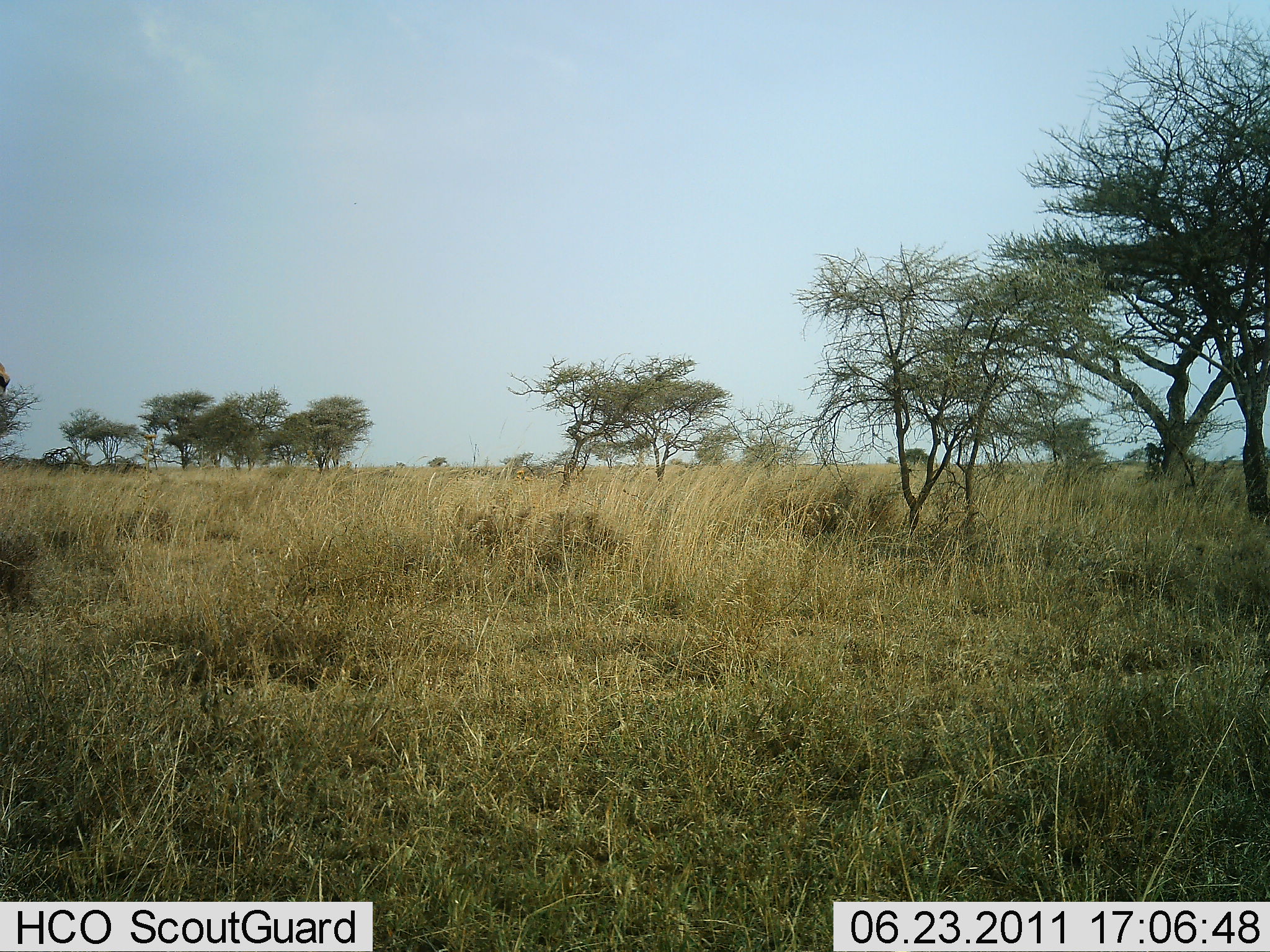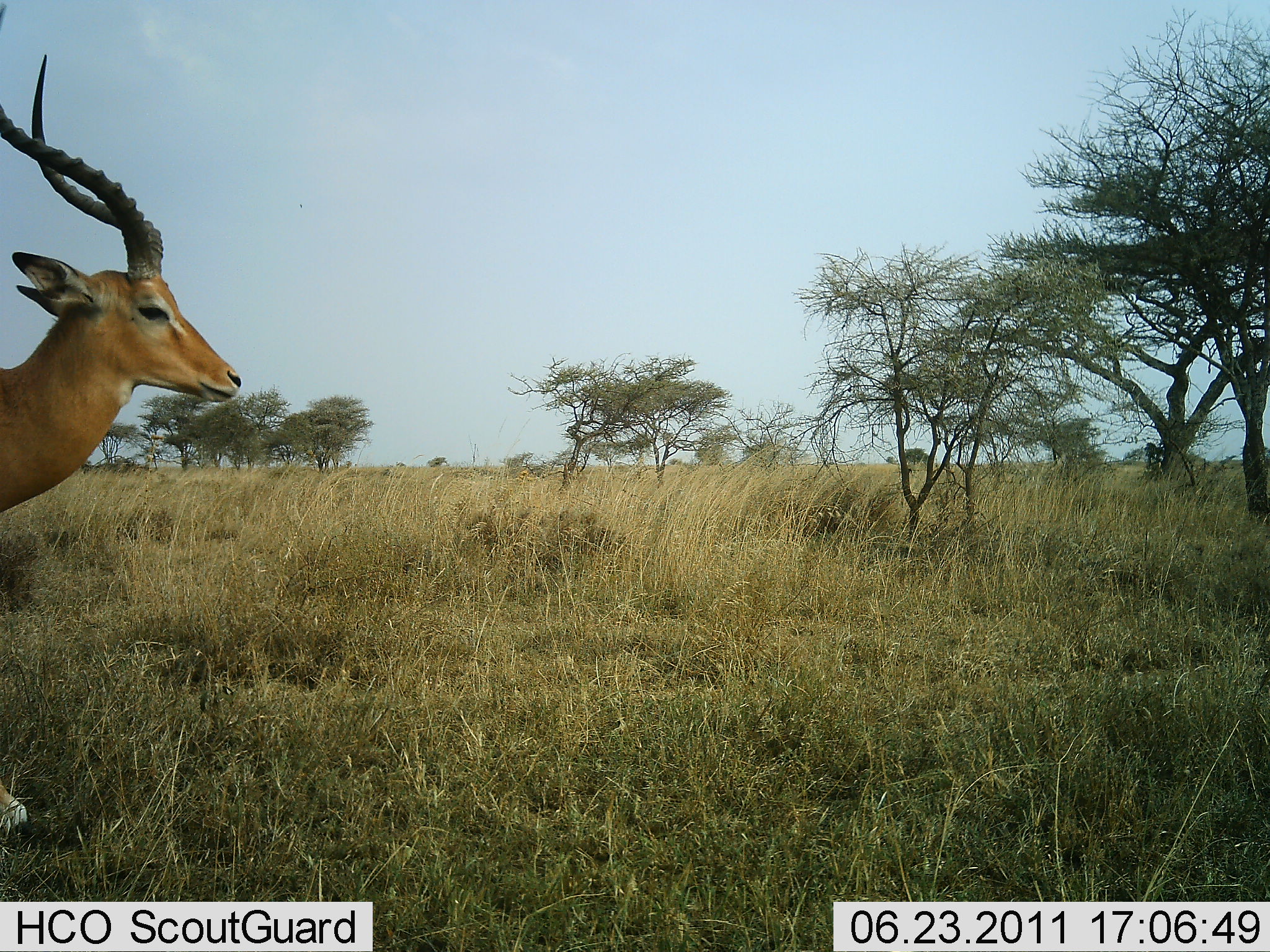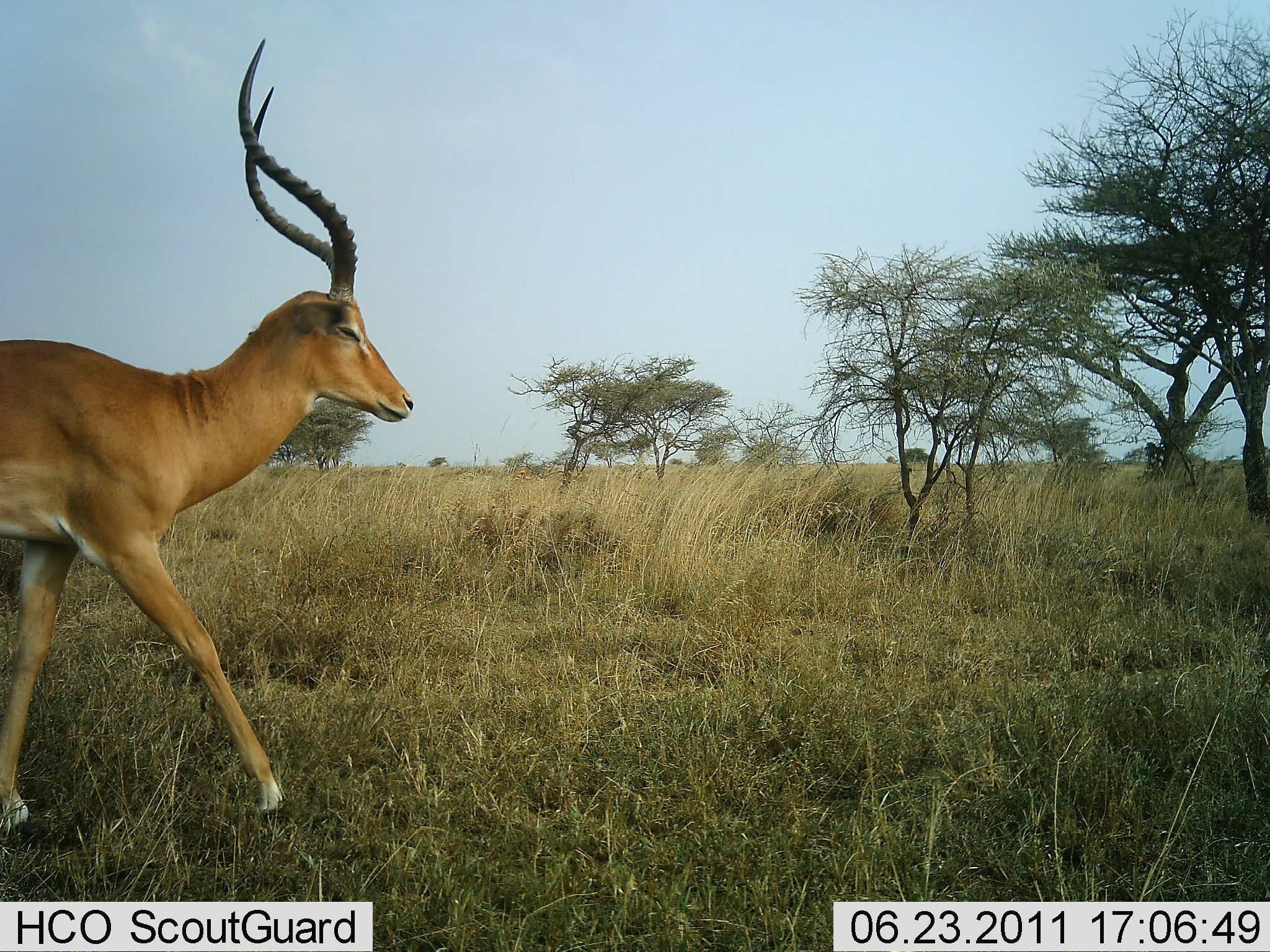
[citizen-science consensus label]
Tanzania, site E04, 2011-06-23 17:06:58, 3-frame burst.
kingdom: Animalia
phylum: Chordata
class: Mammalia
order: Artiodactyla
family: Bovidae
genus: Aepyceros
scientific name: Aepyceros melampus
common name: impala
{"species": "impala (Aepyceros melampus)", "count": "1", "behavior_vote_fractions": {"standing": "10%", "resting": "0%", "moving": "100%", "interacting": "0%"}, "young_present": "0%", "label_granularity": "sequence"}